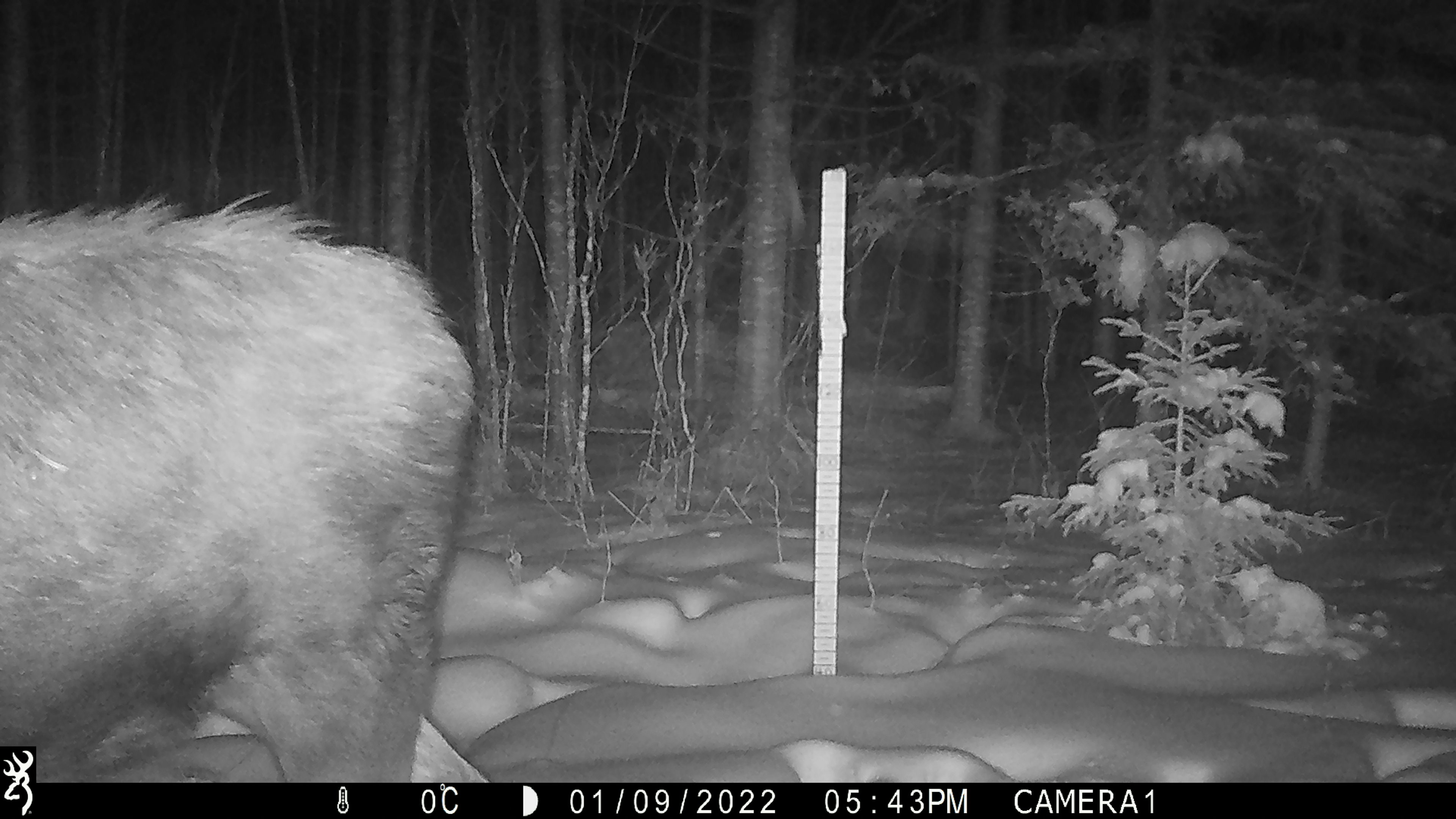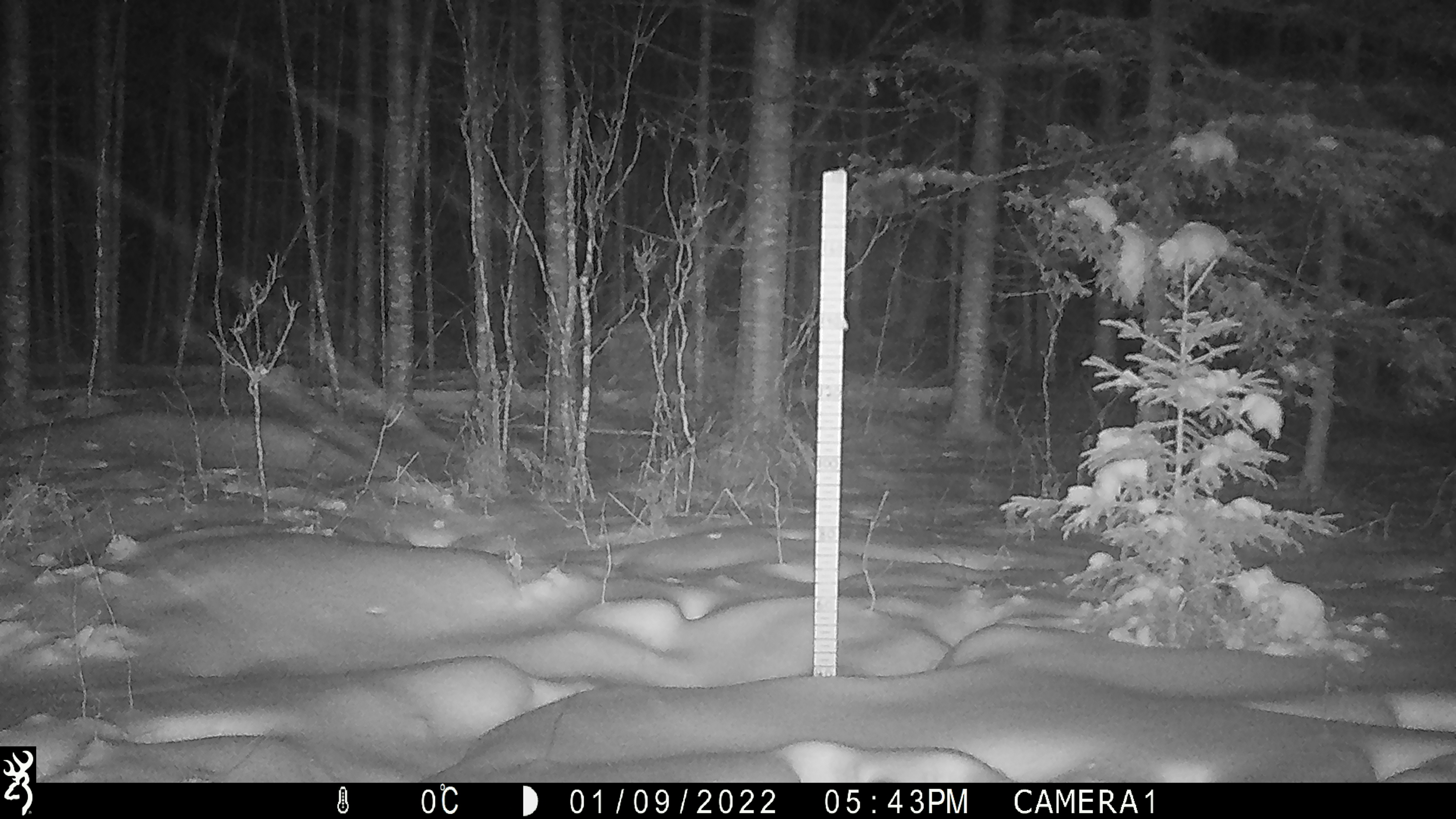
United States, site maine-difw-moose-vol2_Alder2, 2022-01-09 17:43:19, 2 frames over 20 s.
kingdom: Animalia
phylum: Chordata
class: Mammalia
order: Artiodactyla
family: Cervidae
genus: Alces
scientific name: Alces alces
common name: moose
Moose (Alces alces).